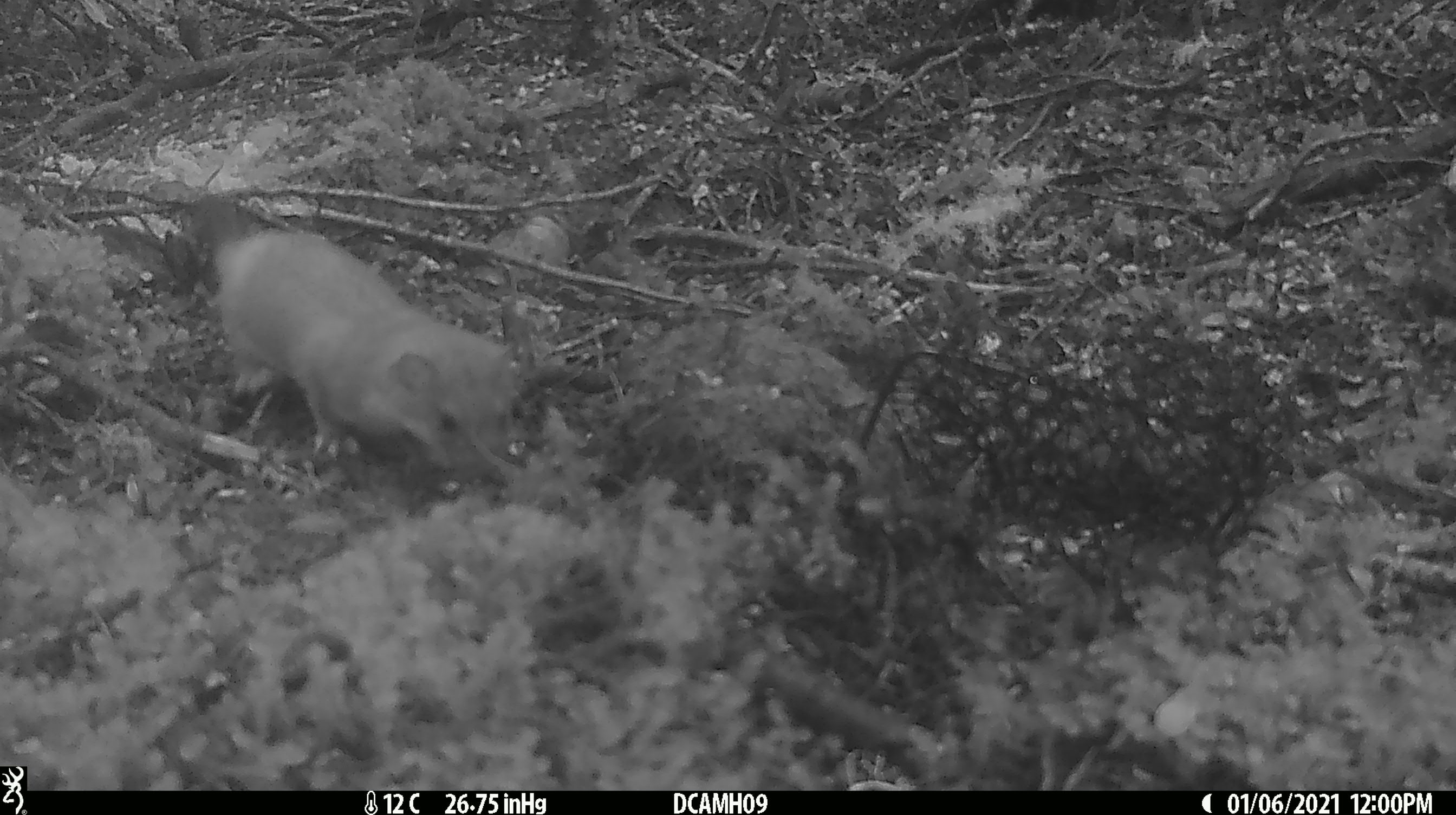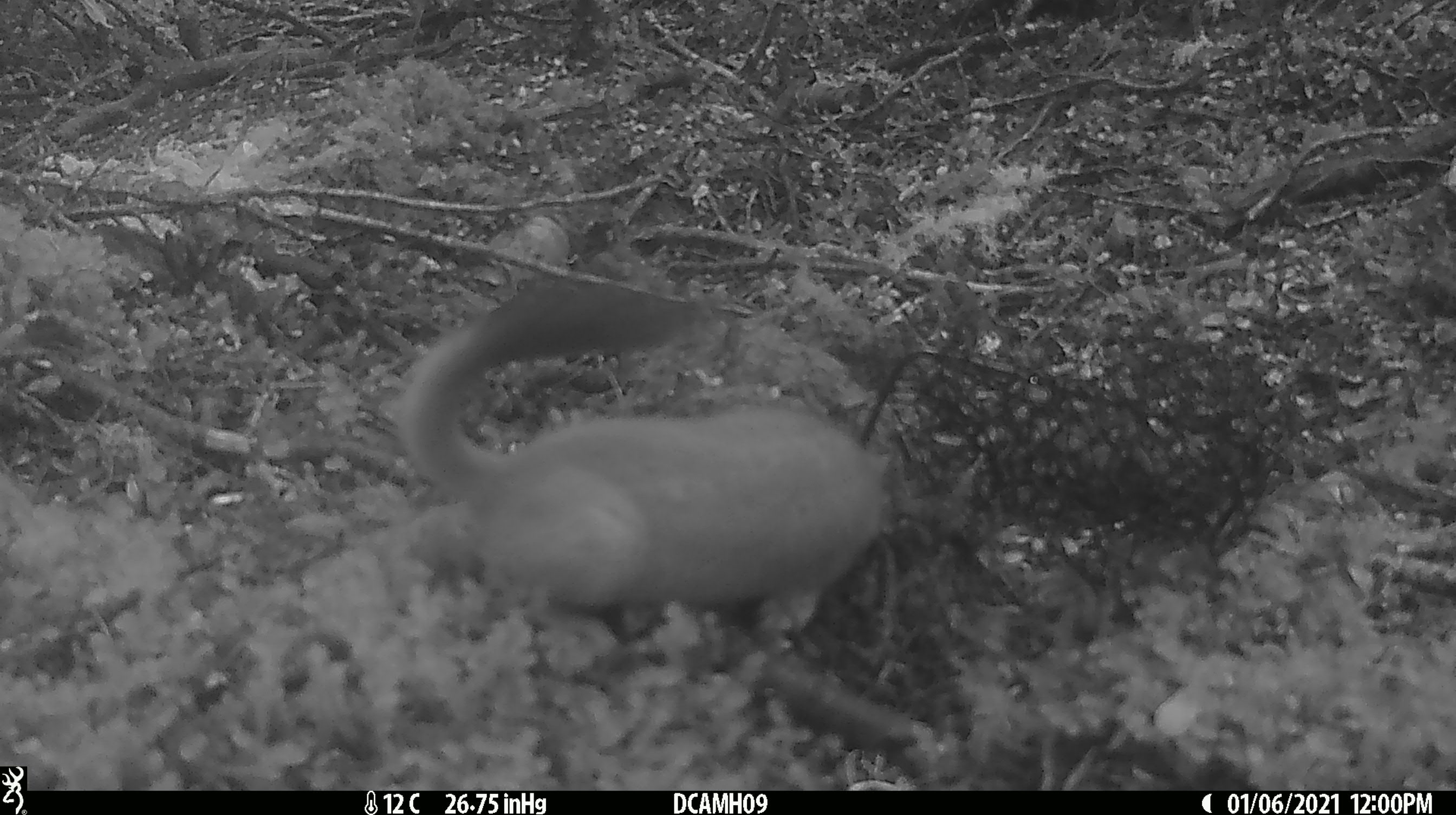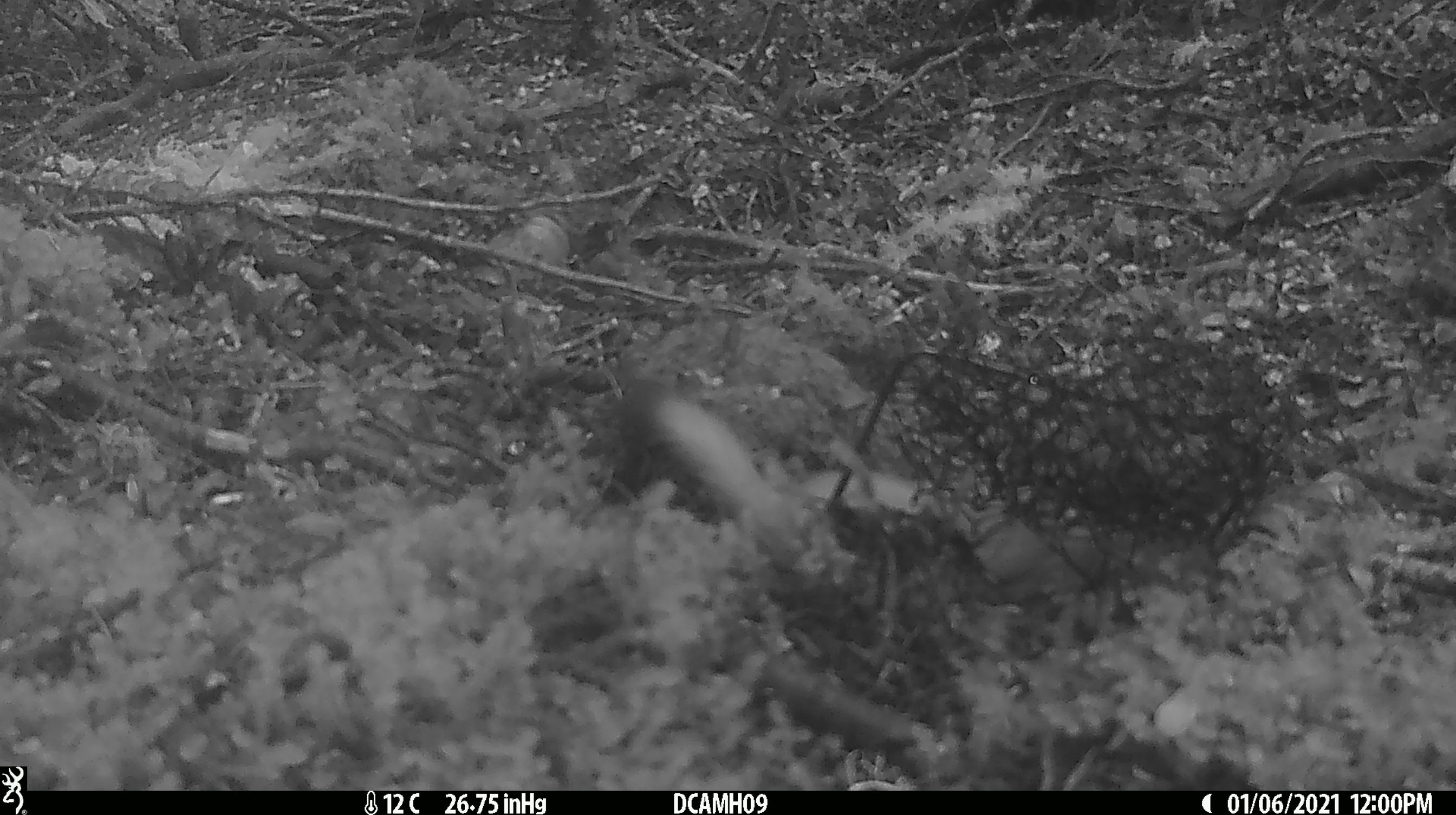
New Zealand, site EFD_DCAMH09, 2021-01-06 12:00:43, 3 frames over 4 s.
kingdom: Animalia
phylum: Chordata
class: Mammalia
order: Carnivora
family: Mustelidae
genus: Mustela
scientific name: Mustela erminea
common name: stoat